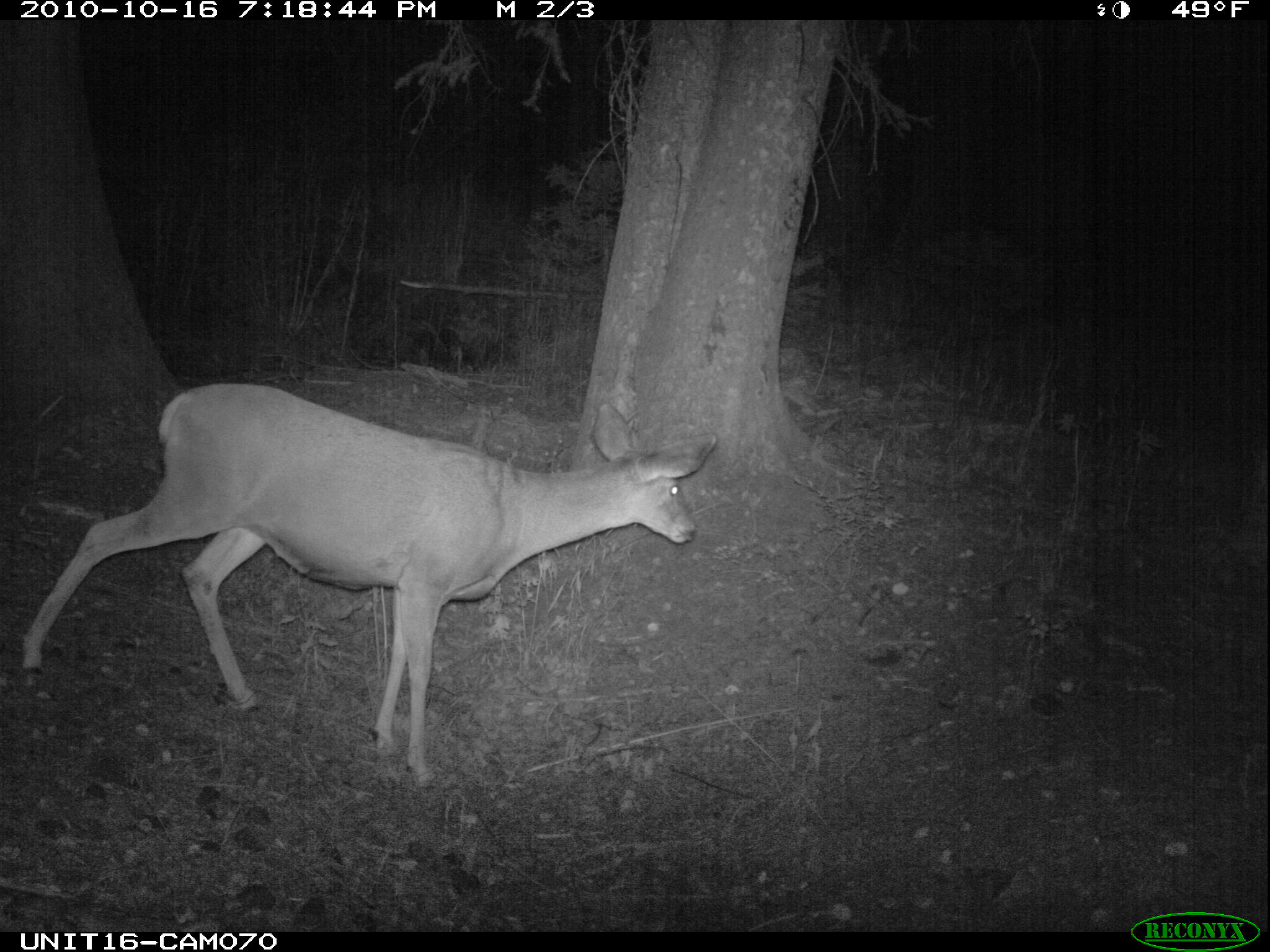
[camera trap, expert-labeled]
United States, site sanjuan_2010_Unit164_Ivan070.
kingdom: Animalia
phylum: Chordata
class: Mammalia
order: Artiodactyla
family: Cervidae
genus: Odocoileus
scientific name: Odocoileus hemionus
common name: mule deer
Odocoileus hemionus (mule deer).